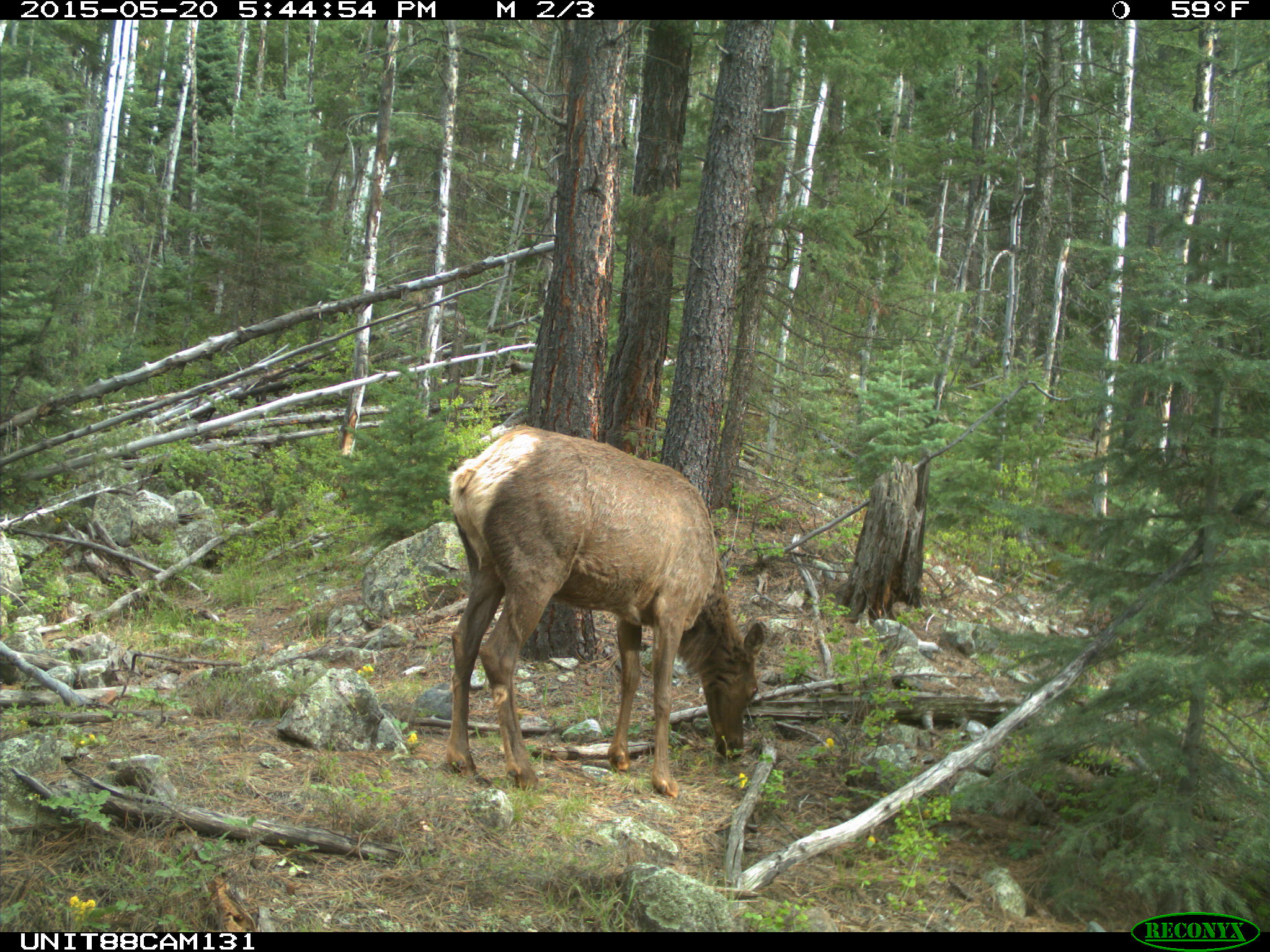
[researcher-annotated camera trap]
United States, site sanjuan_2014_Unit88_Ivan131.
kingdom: Animalia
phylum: Chordata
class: Mammalia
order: Artiodactyla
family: Cervidae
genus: Cervus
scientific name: Cervus elaphus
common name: red deer